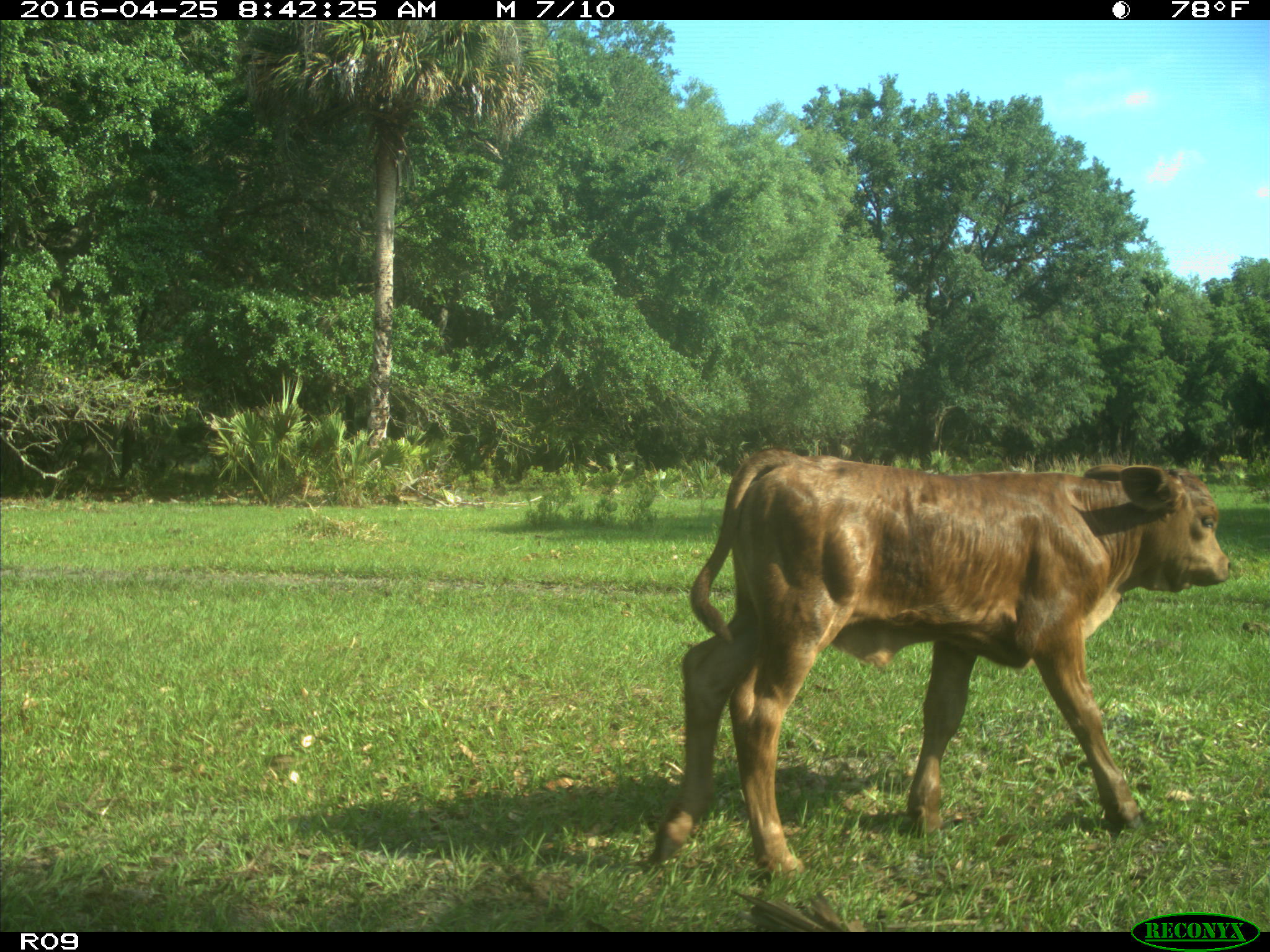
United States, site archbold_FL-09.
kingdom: Animalia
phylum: Chordata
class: Mammalia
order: Artiodactyla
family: Bovidae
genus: Bos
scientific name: Bos taurus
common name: domestic cow